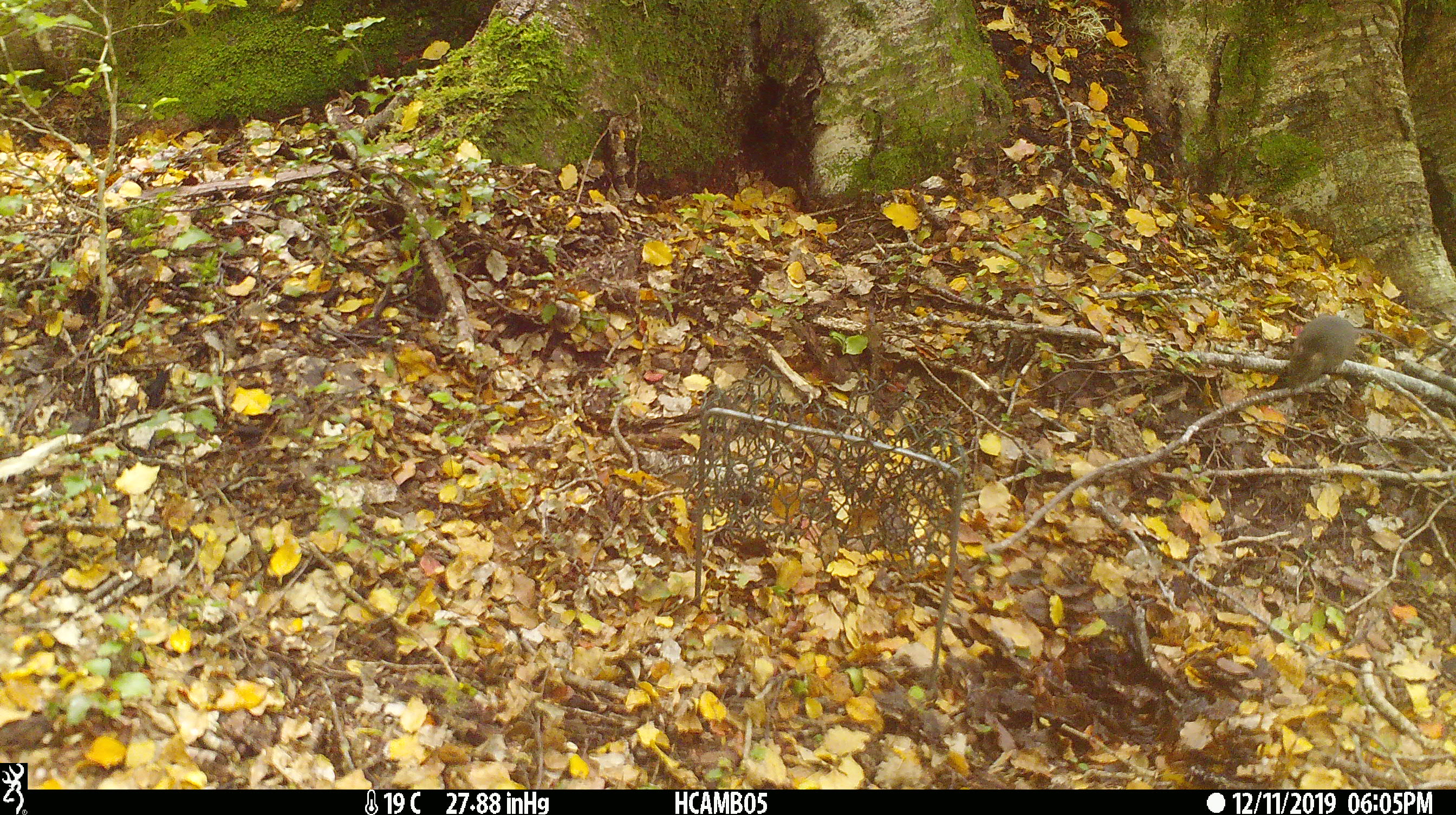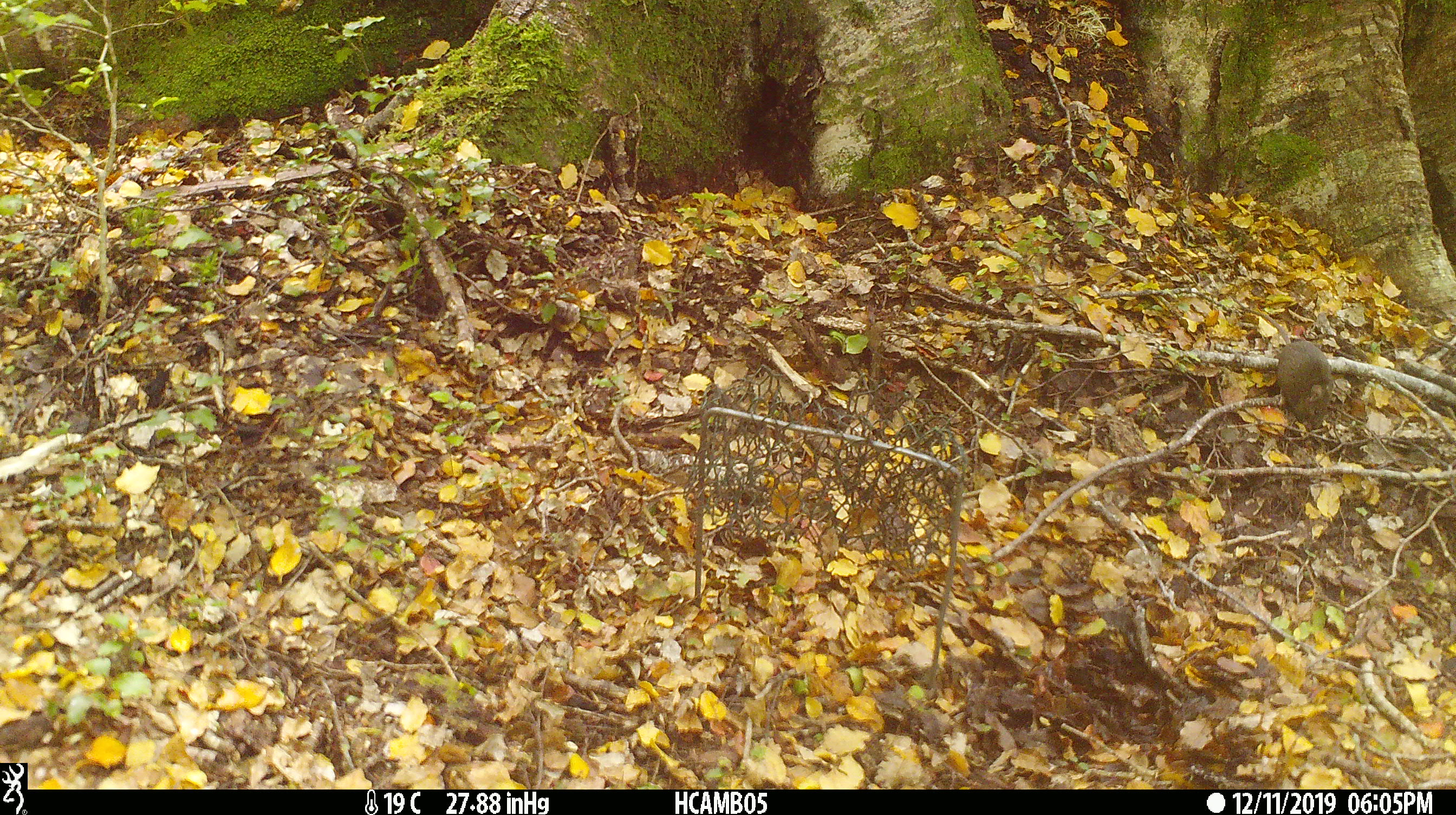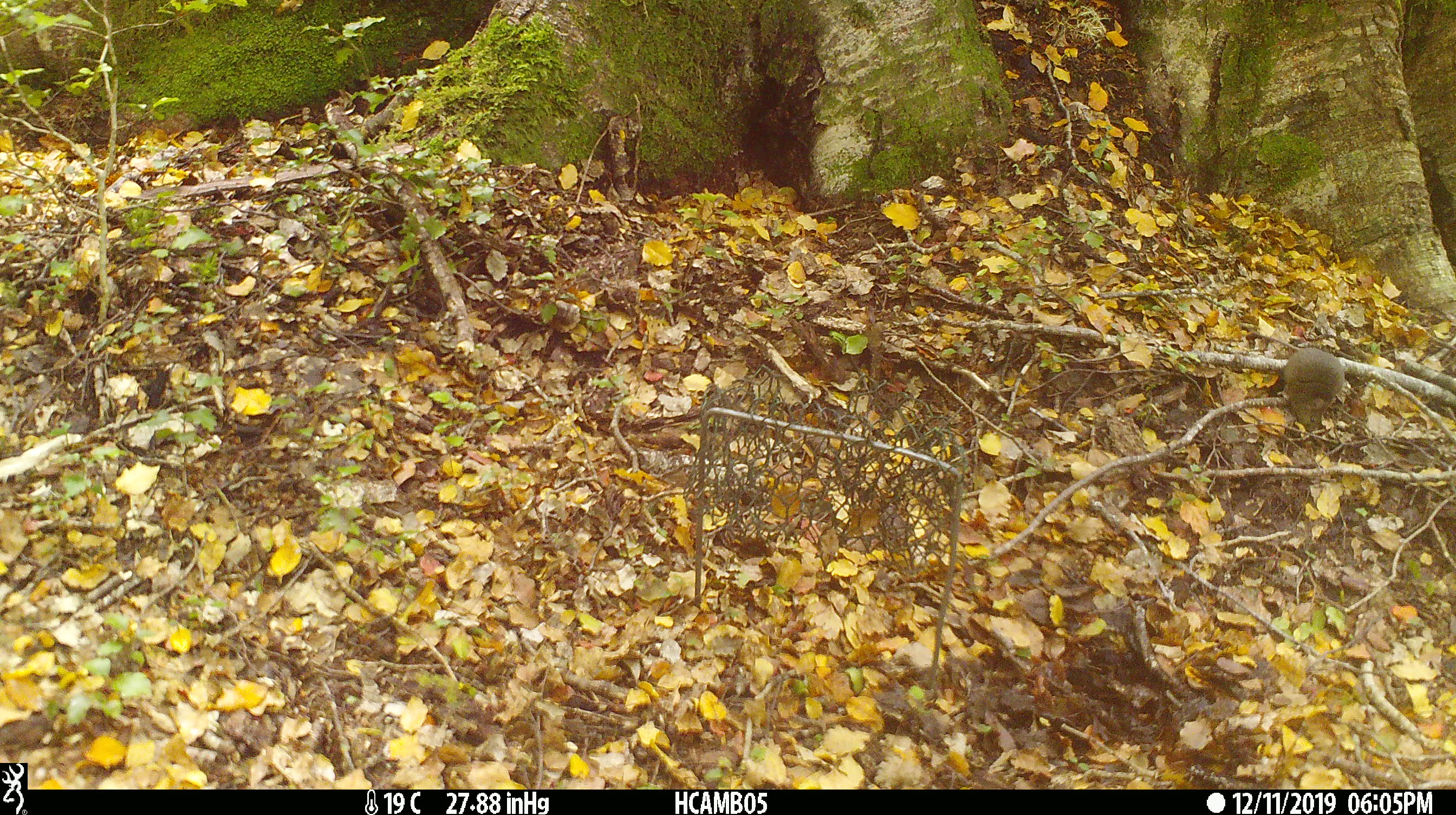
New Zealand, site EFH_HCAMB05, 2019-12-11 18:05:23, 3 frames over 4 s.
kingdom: Animalia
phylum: Chordata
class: Mammalia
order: Rodentia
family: Muridae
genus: Mus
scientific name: Mus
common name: mouse